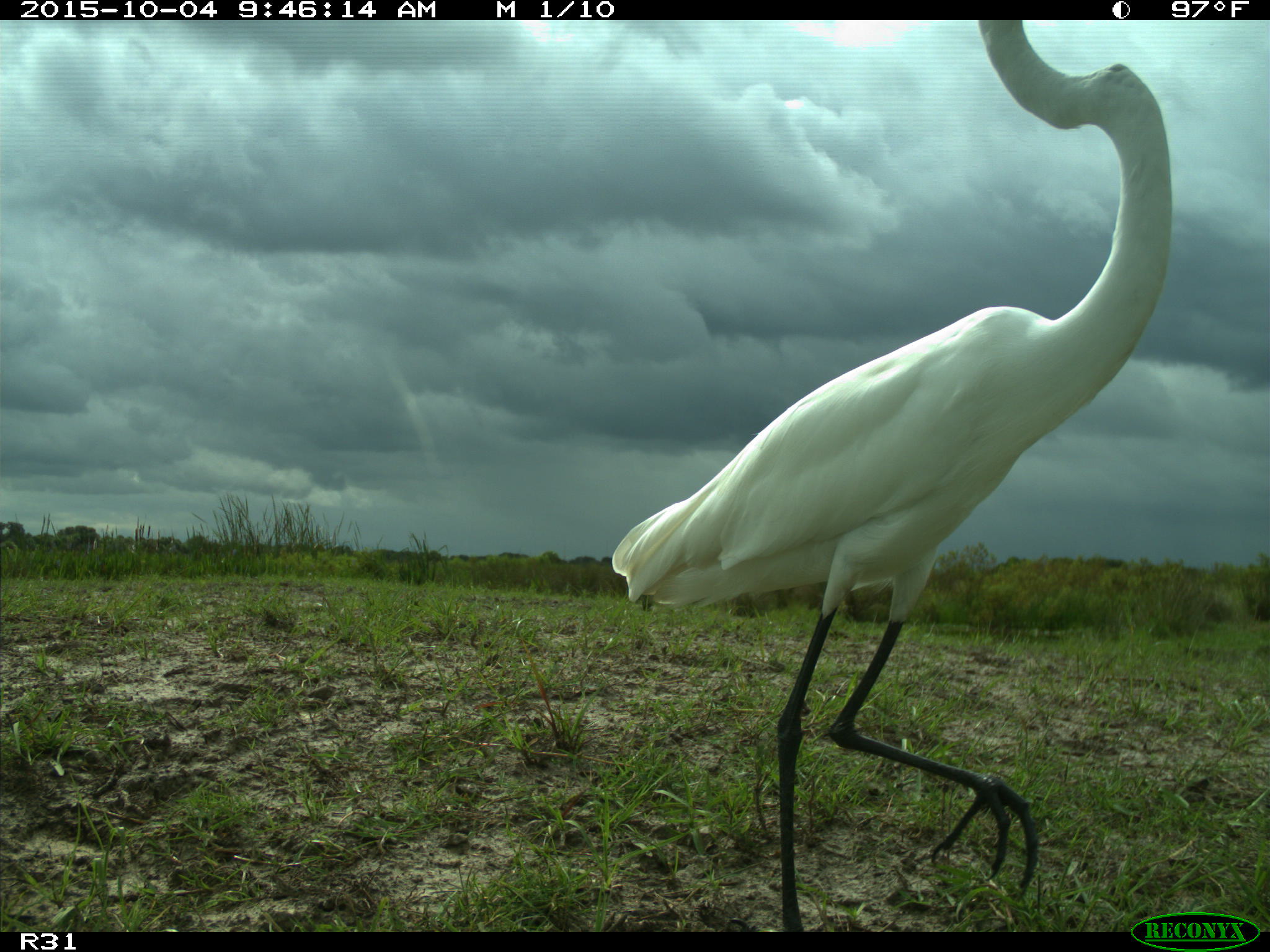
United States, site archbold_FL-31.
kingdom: Animalia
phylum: Chordata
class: Aves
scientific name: Aves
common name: birds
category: unidentified bird